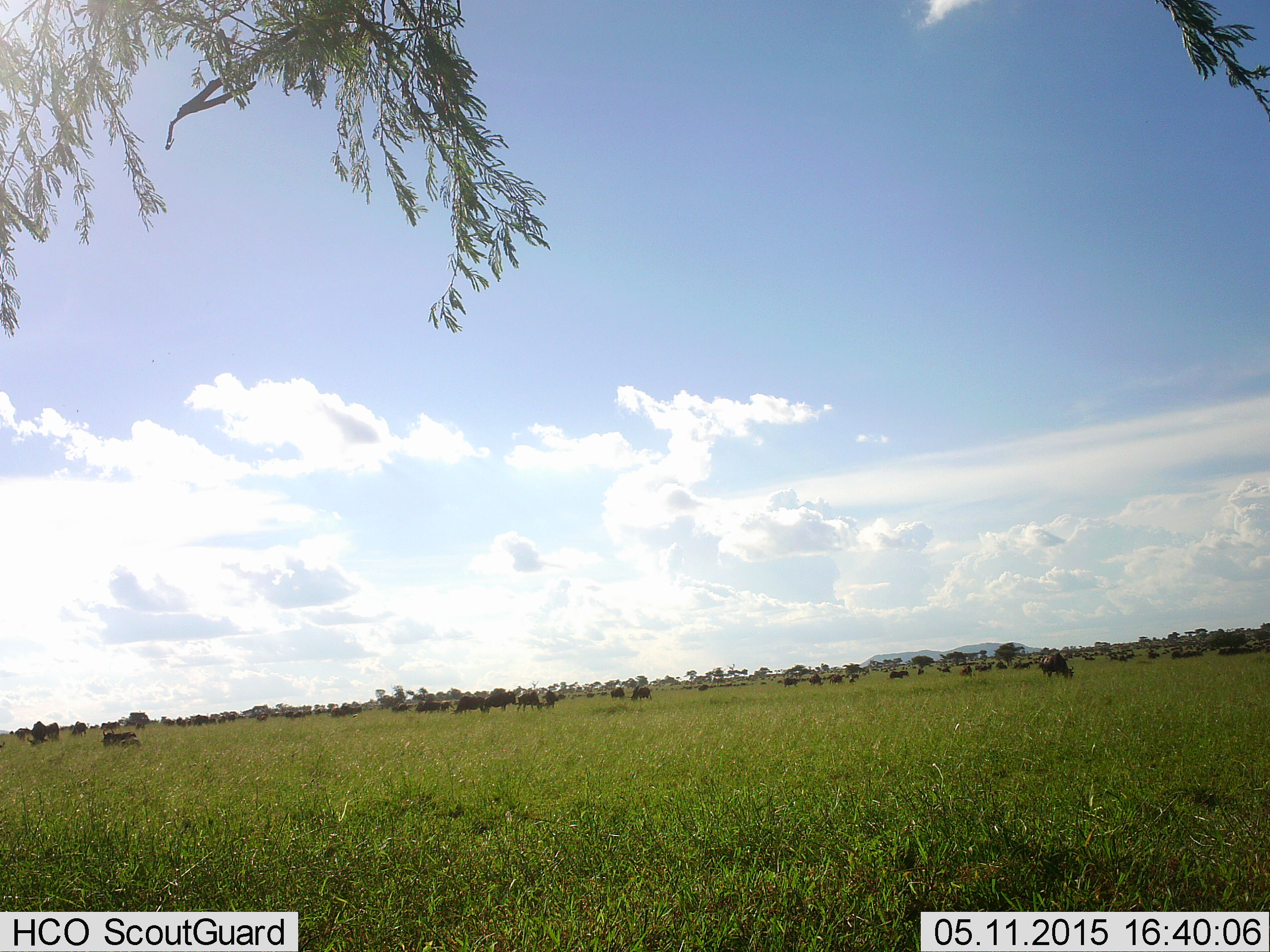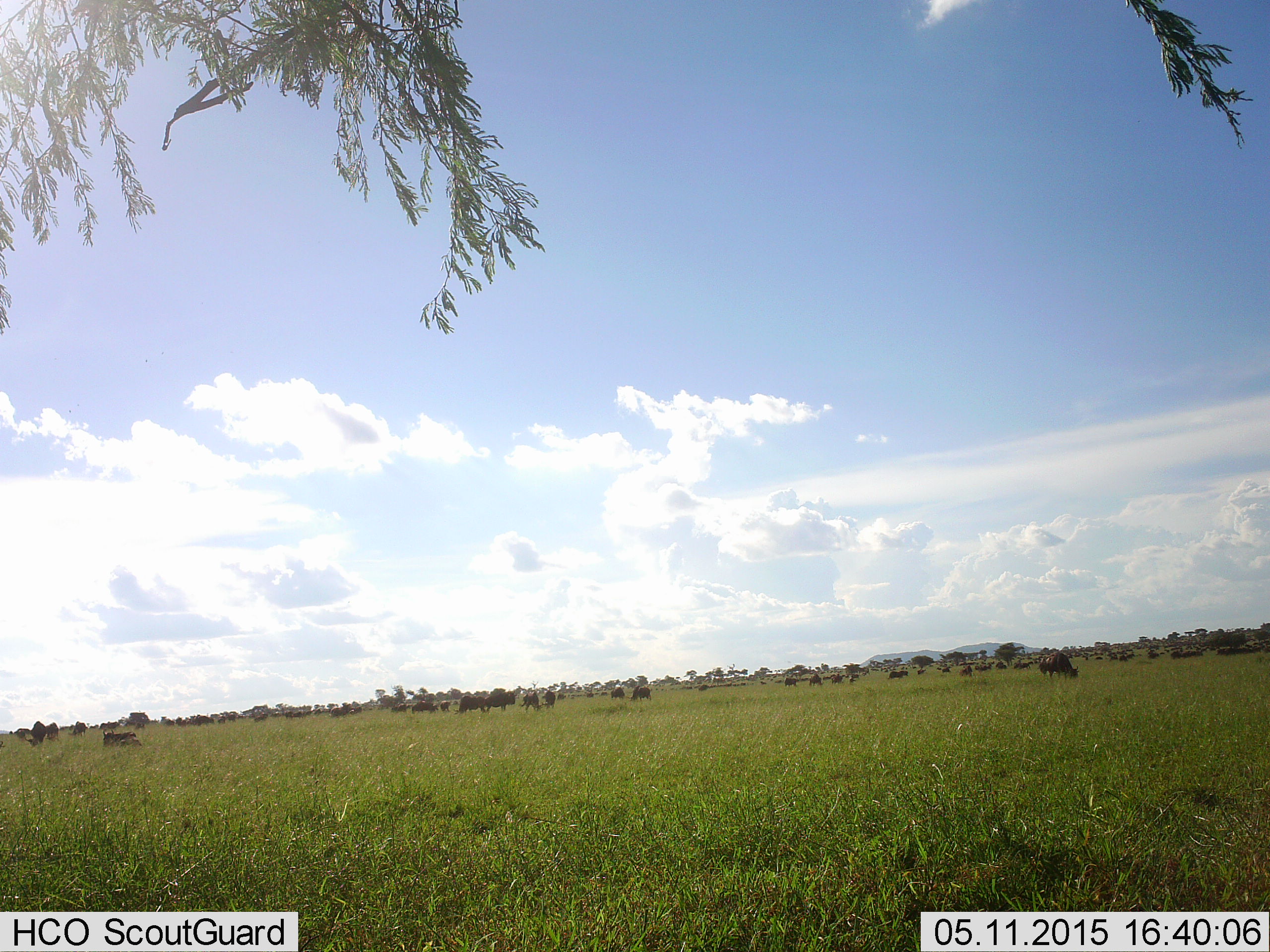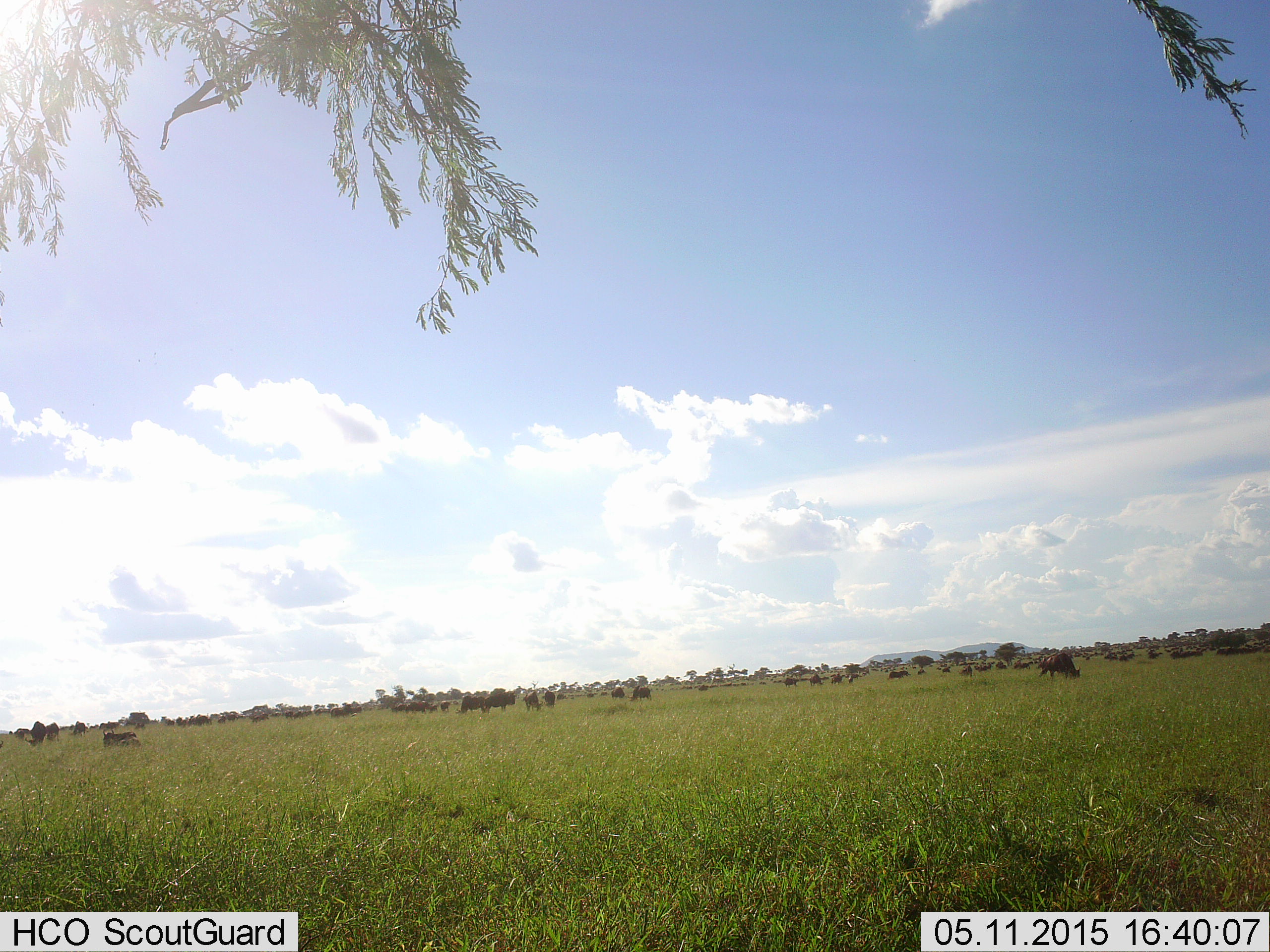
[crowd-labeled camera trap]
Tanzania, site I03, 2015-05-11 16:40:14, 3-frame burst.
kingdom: Animalia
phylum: Chordata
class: Mammalia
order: Artiodactyla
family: Bovidae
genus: Connochaetes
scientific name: Connochaetes taurinus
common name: blue wildebeest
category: wildebeest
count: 51+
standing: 50%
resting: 0%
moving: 10%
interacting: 0%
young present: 0%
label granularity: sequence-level